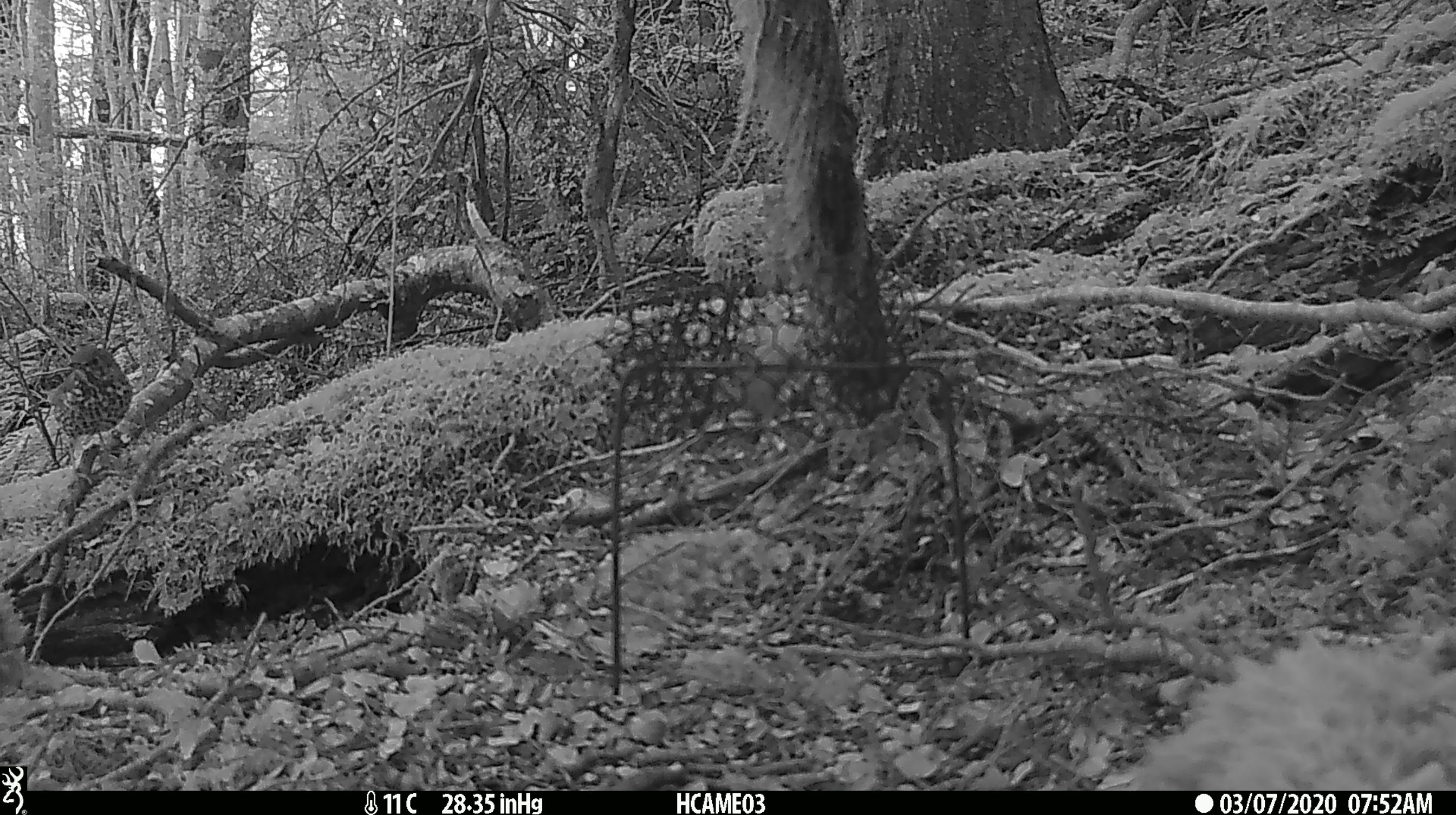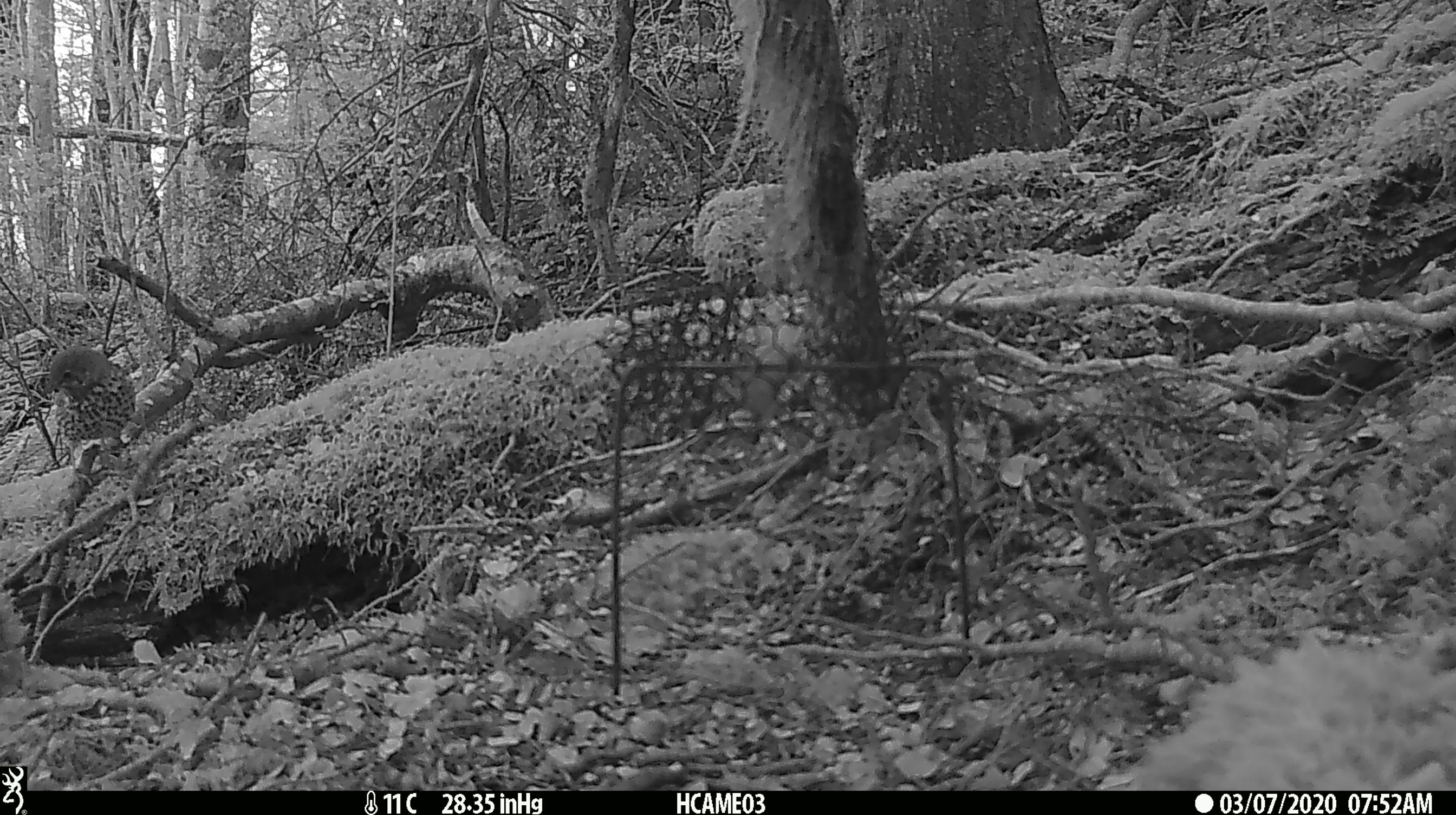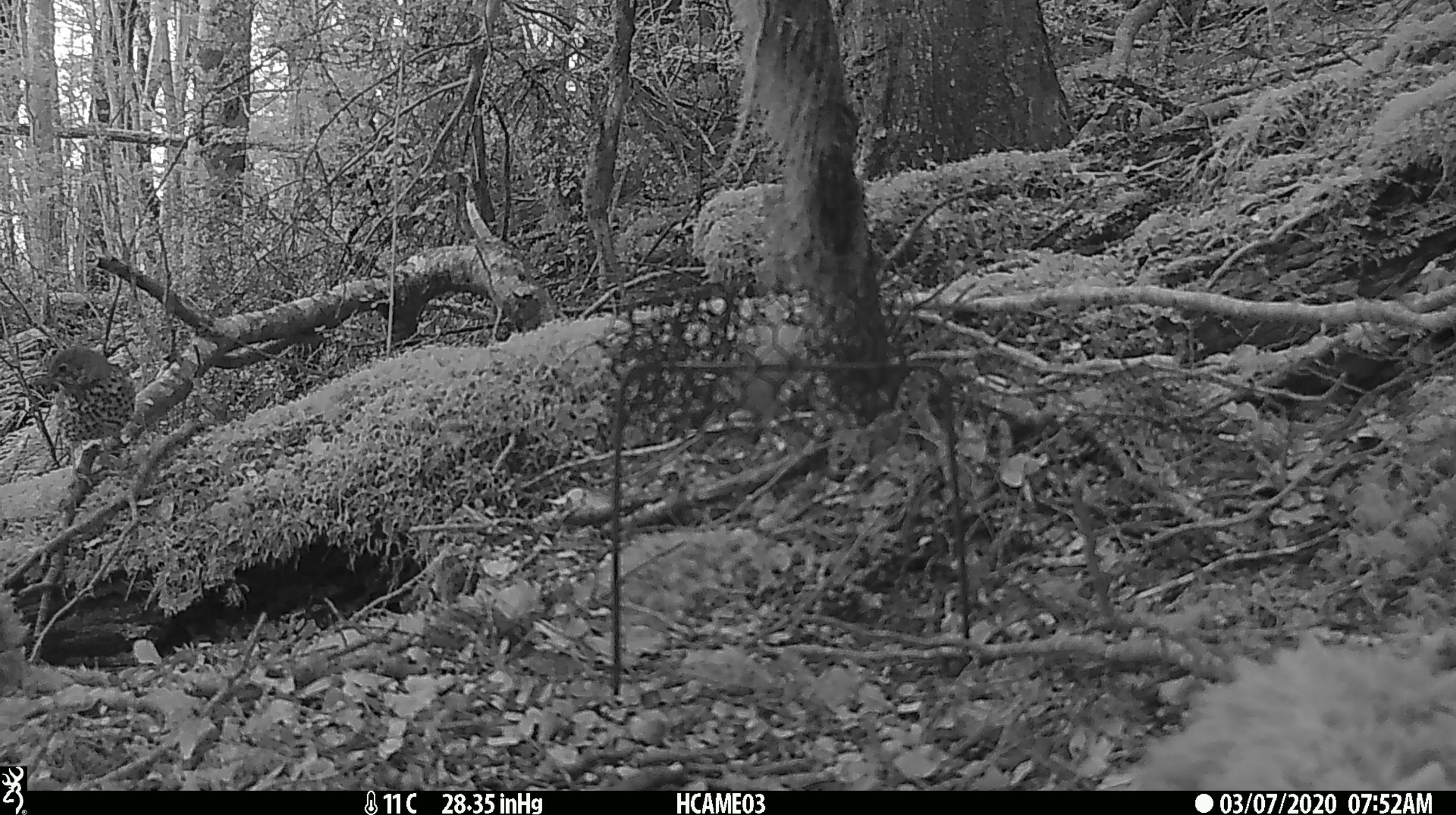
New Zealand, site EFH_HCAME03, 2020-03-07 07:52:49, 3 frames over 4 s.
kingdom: Animalia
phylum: Chordata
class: Aves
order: Passeriformes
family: Turdidae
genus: Turdus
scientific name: Turdus philomelos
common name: song thrush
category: thrush